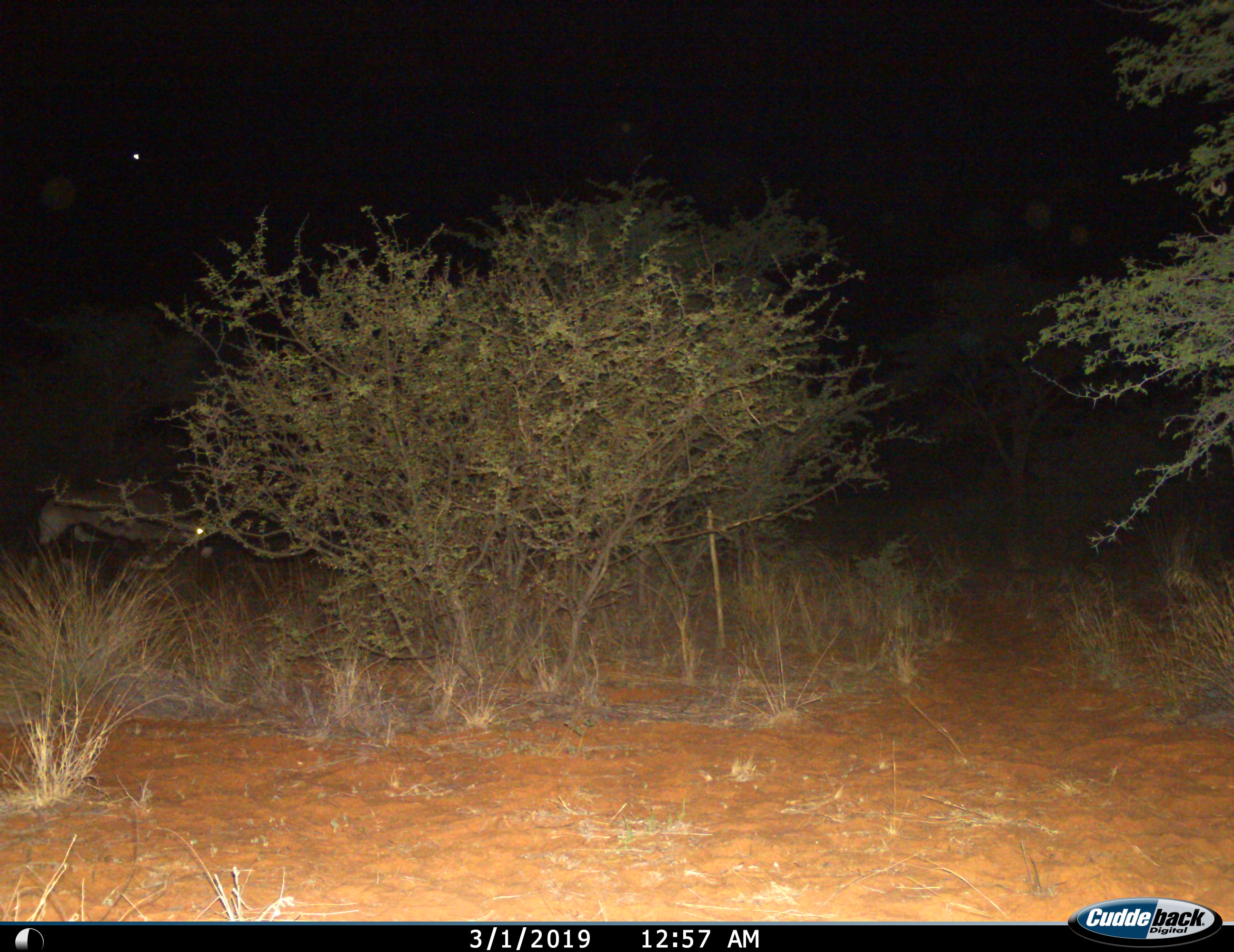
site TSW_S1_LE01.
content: unidentified animal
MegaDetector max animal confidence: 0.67